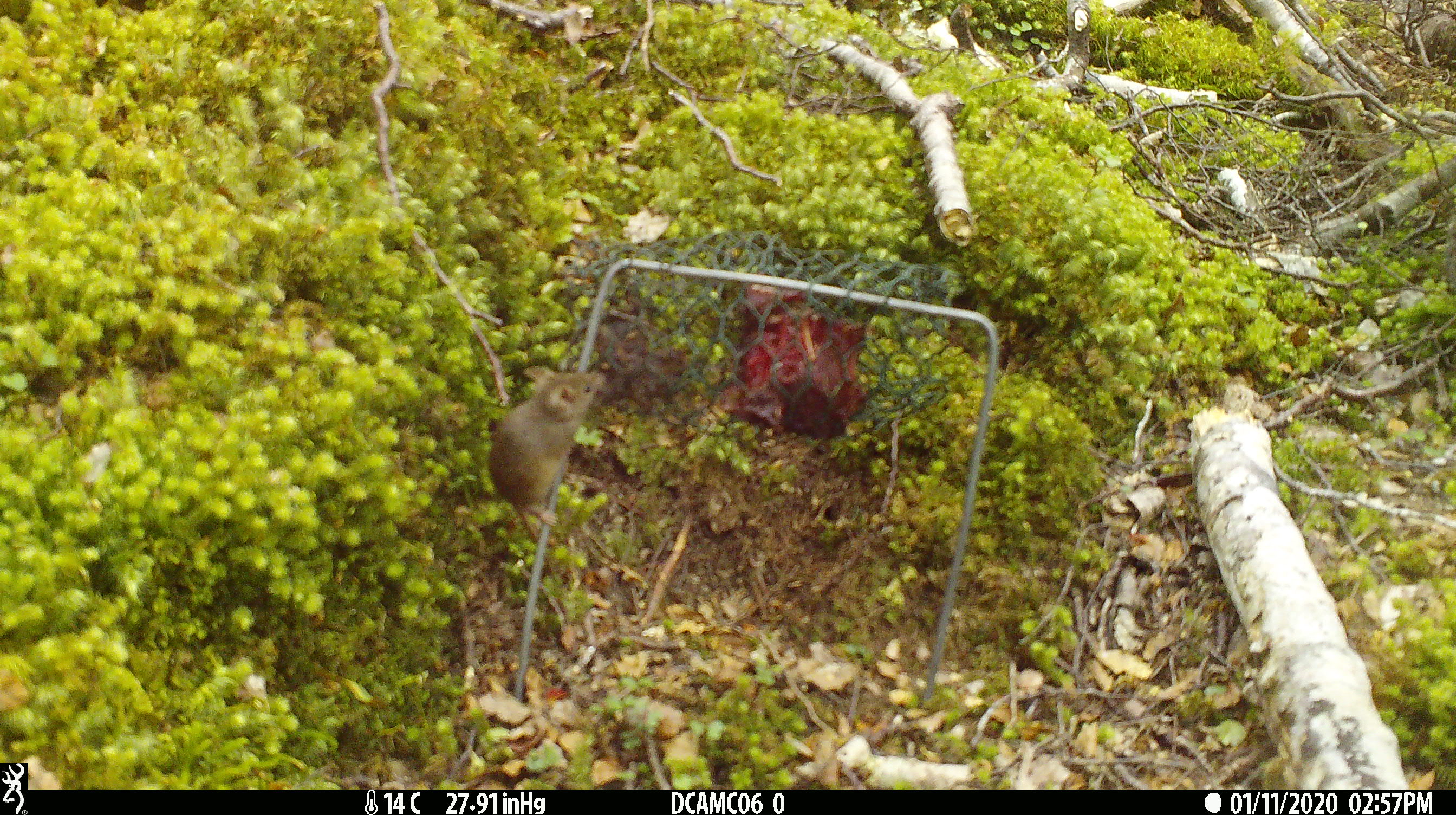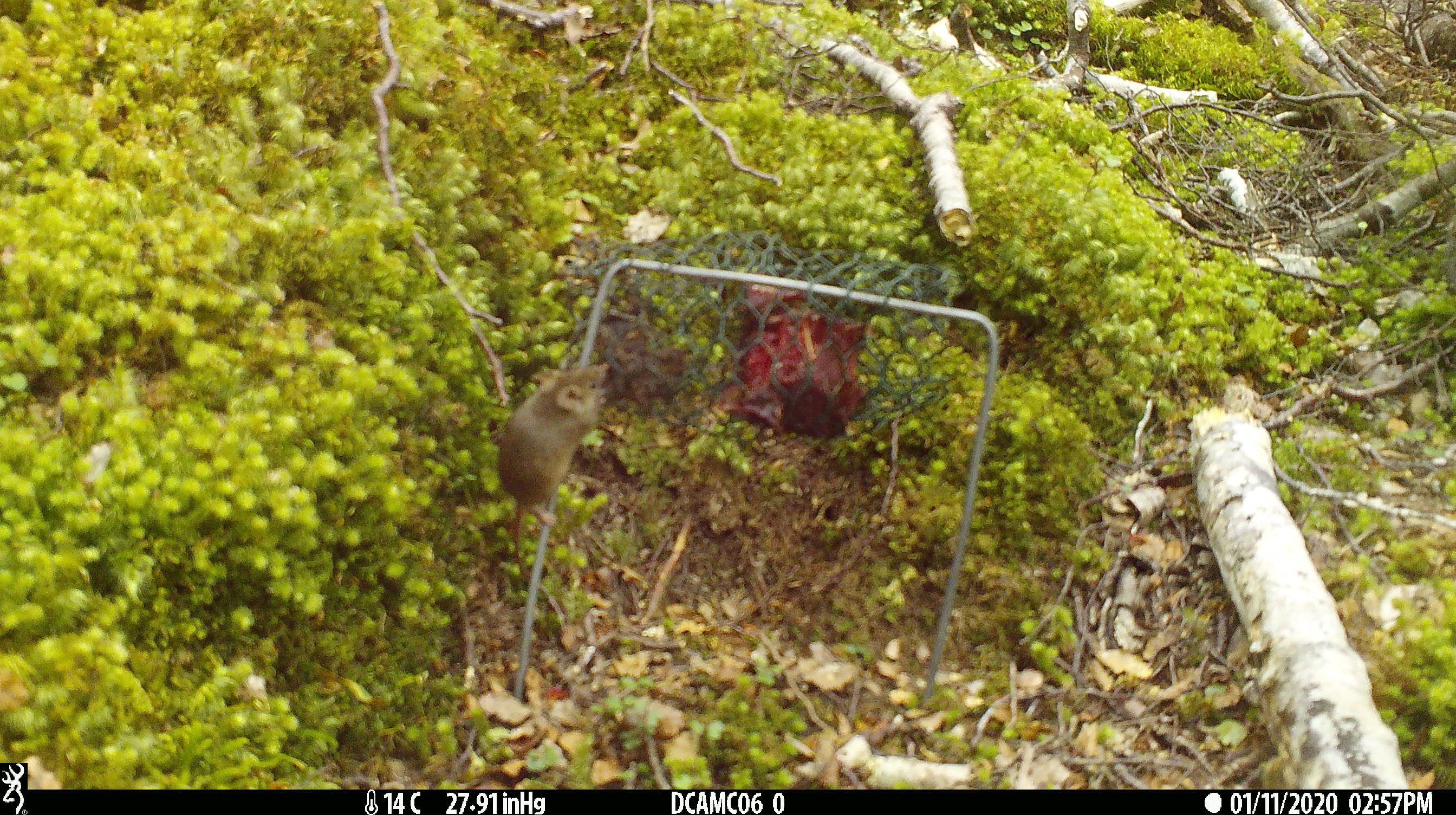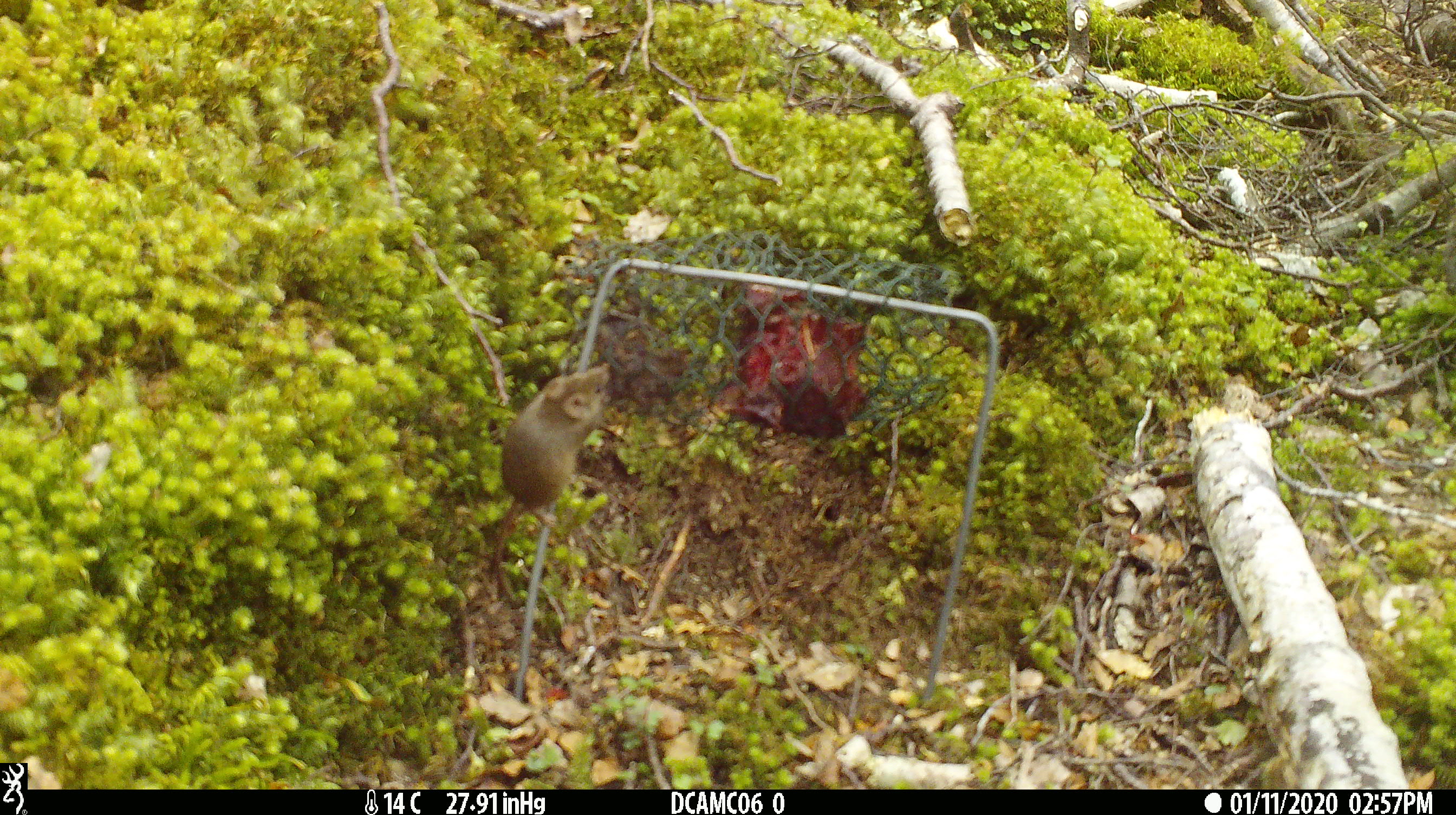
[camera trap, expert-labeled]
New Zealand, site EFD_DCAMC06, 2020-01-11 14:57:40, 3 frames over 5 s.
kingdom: Animalia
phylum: Chordata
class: Mammalia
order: Rodentia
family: Muridae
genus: Mus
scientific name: Mus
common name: mouse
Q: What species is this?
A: Mouse (Mus).